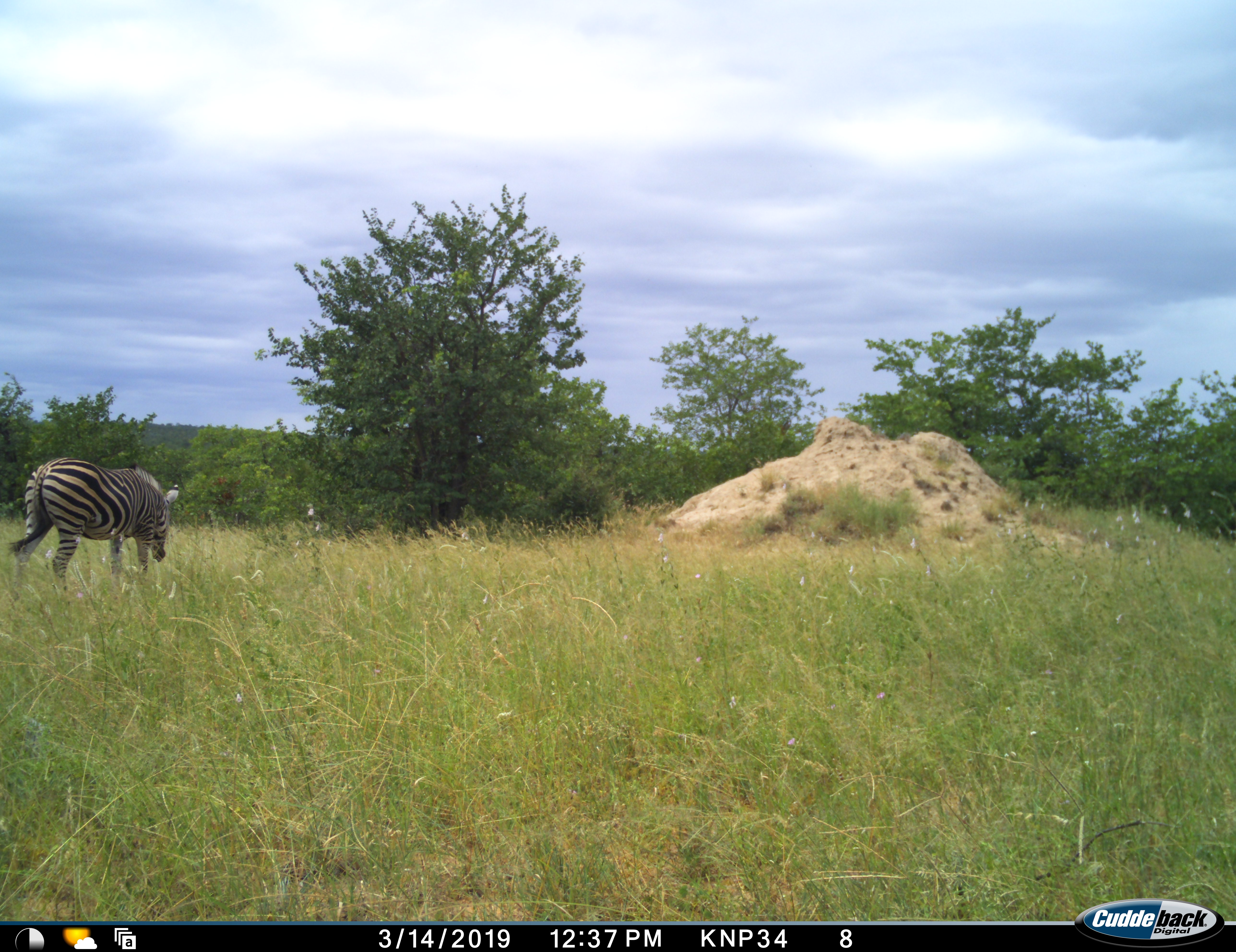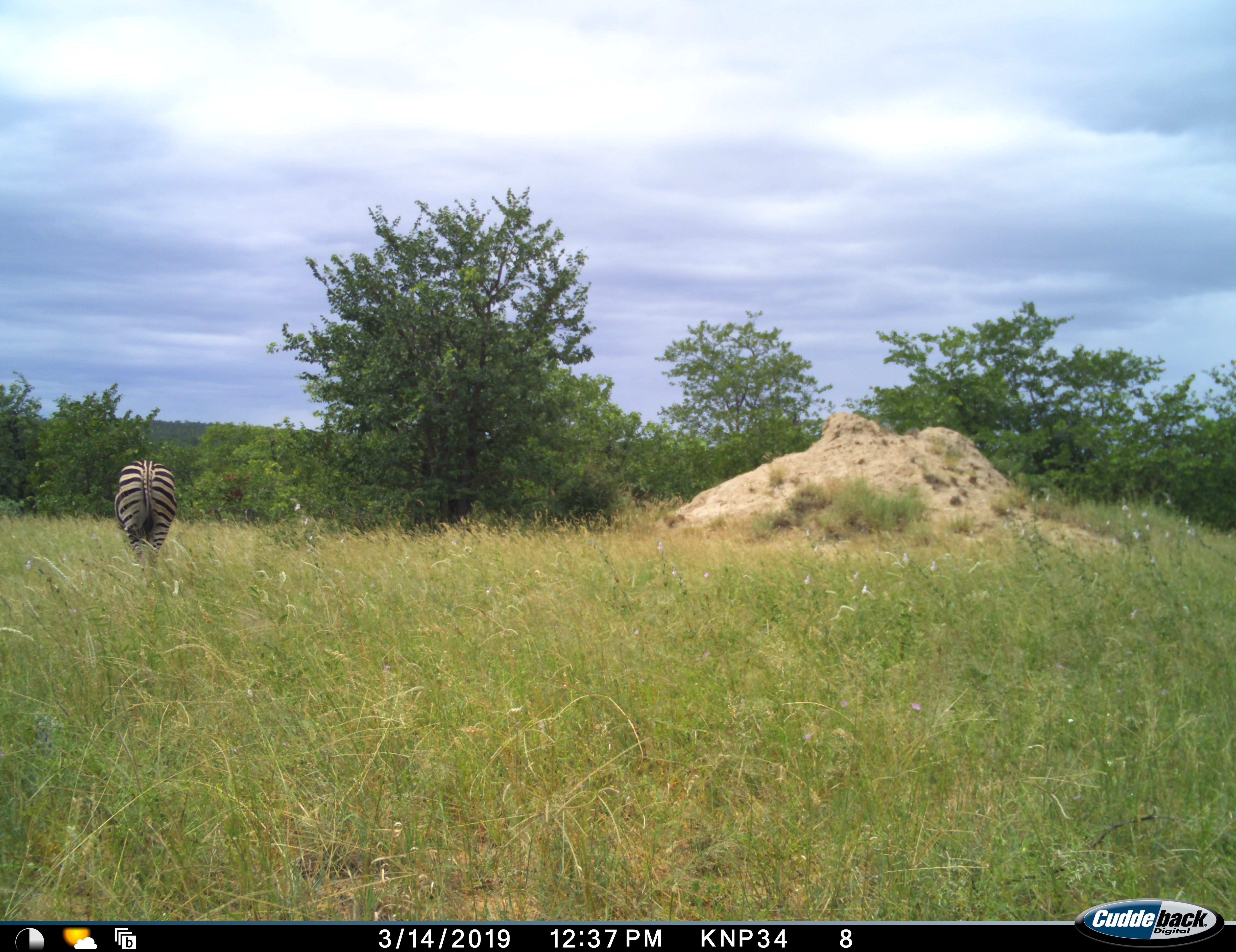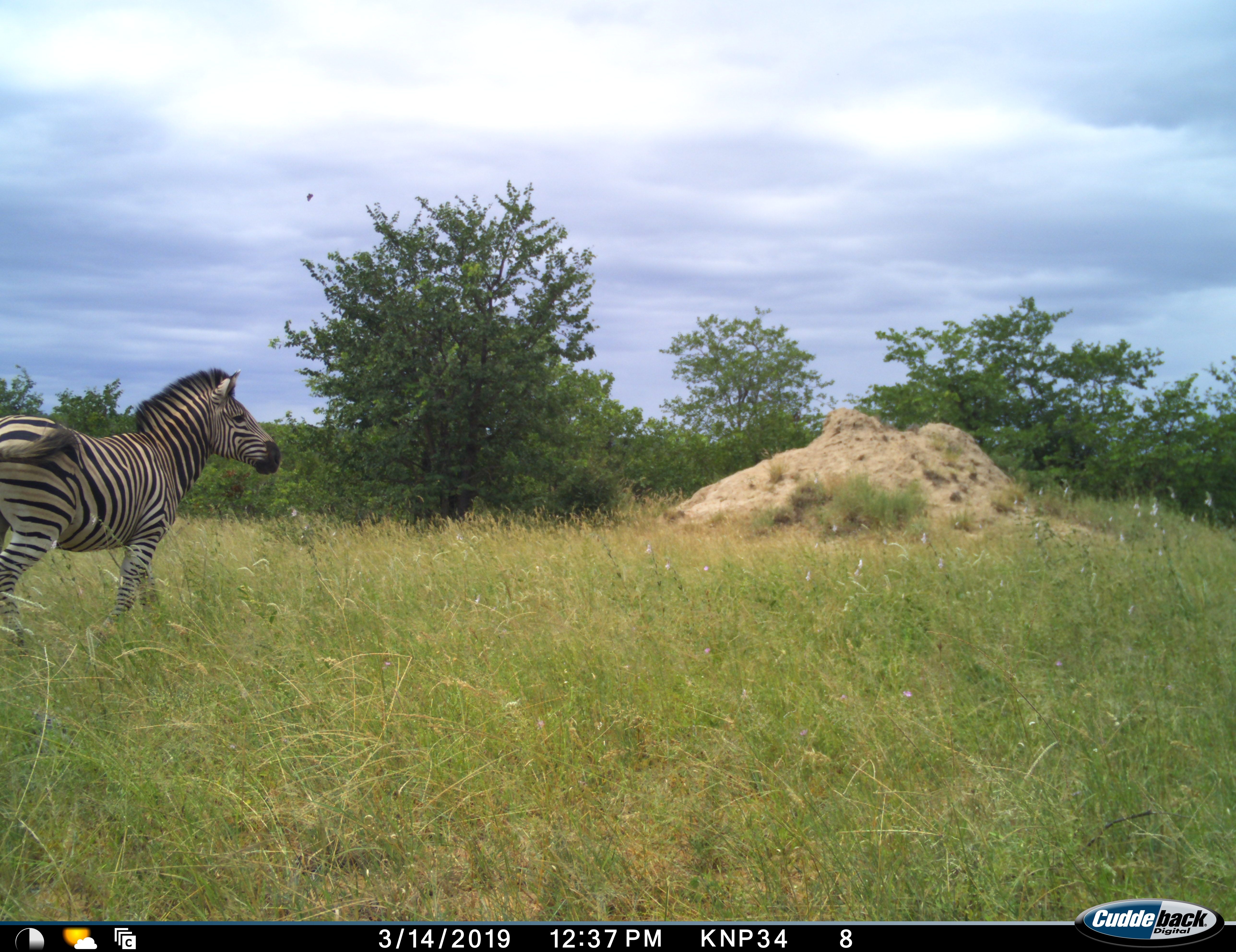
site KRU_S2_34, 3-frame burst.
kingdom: Animalia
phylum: Chordata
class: Mammalia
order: Perissodactyla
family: Equidae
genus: Equus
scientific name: Equus quagga burchellii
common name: burchell's zebra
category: zebraburchells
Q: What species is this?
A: Zebraburchells (burchell's zebra) (Equus quagga burchellii).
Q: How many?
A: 2.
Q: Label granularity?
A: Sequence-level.